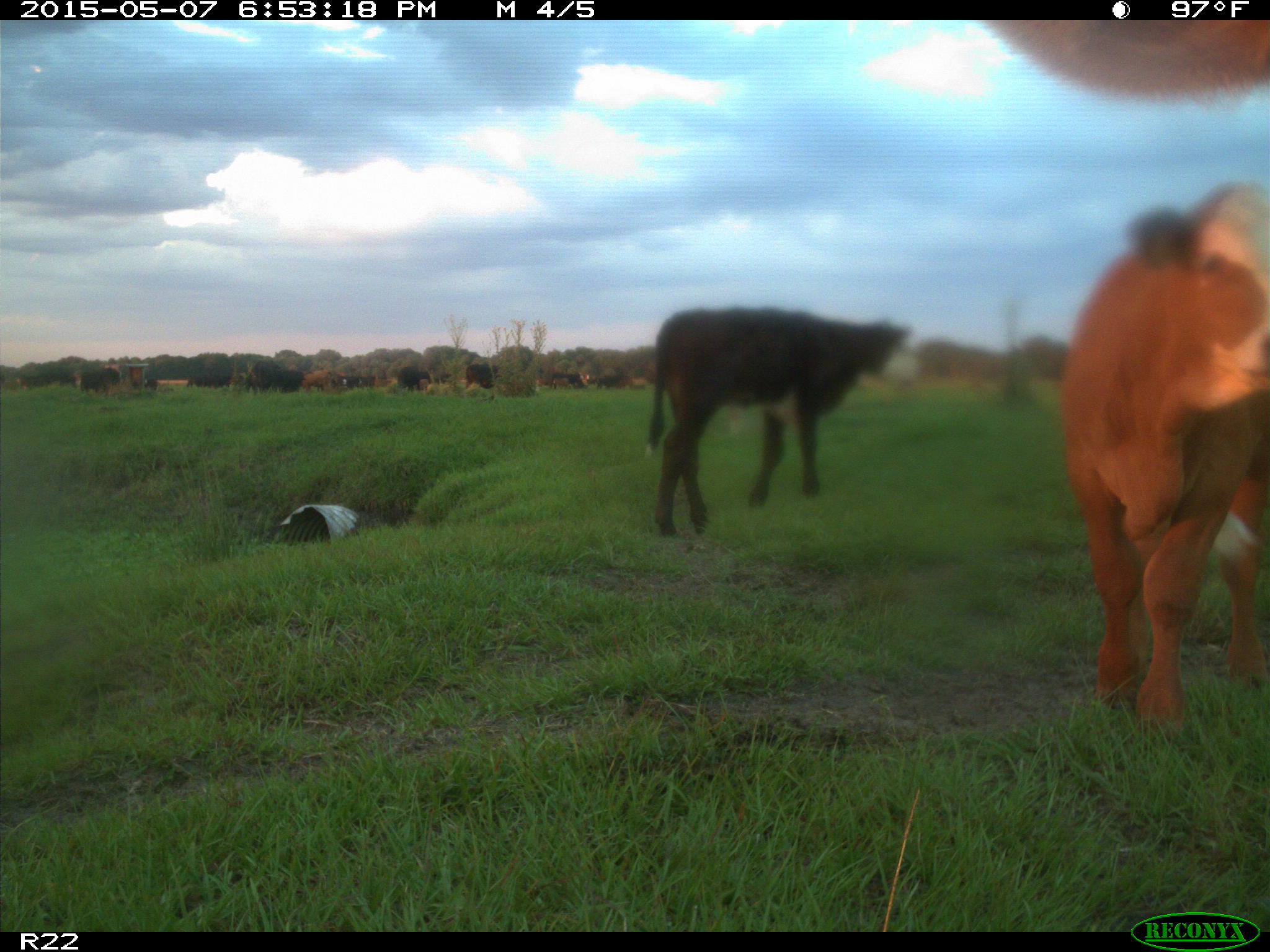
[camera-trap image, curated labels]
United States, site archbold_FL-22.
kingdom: Animalia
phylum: Chordata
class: Mammalia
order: Artiodactyla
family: Bovidae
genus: Bos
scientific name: Bos taurus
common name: domestic cow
Bos taurus (domestic cow).